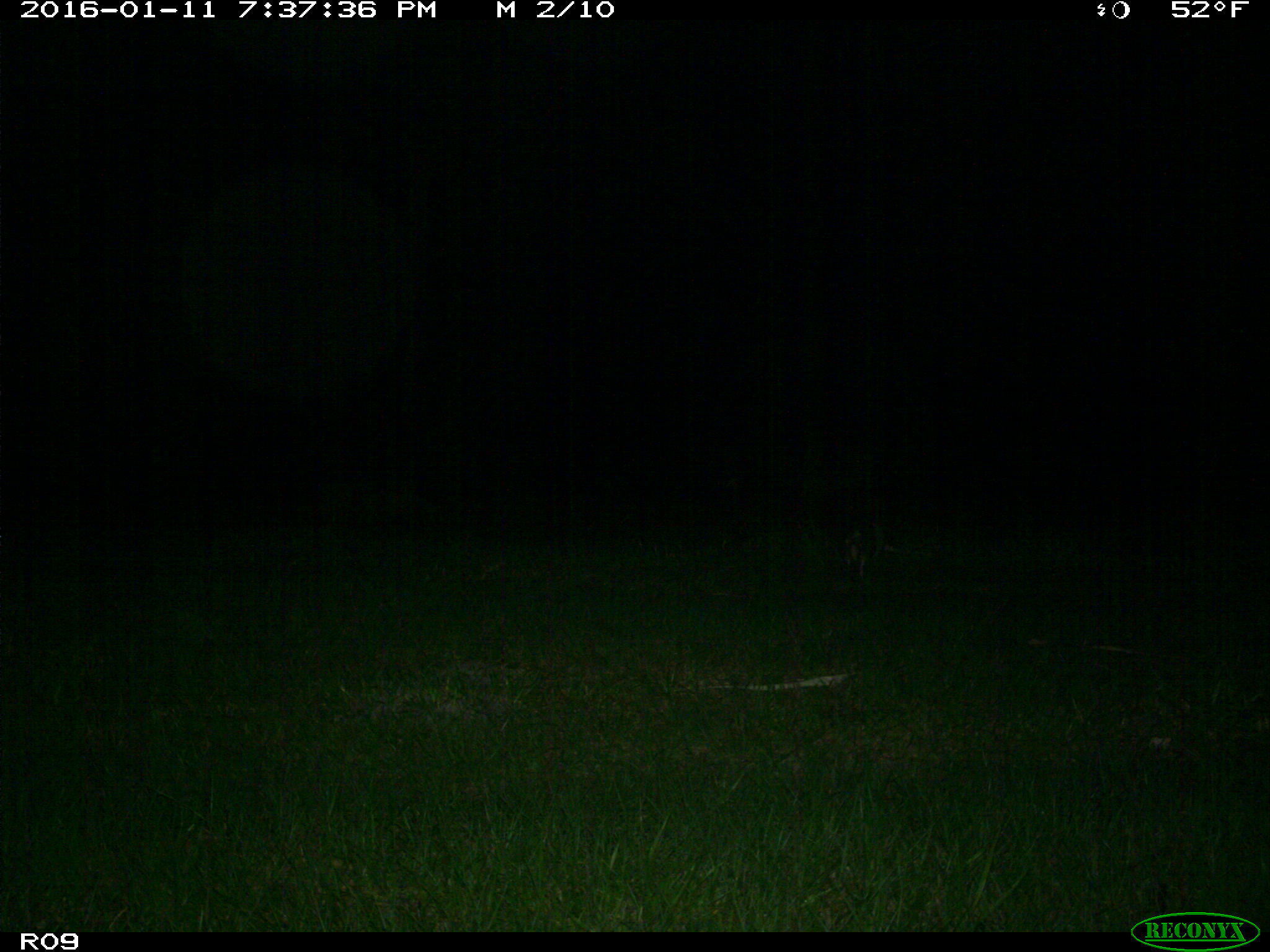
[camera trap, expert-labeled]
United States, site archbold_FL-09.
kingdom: Animalia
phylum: Chordata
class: Mammalia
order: Cingulata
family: Dasypodidae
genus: Dasypus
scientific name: Dasypus novemcinctus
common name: nine-banded armadillo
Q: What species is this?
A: Dasypus novemcinctus (nine-banded armadillo).